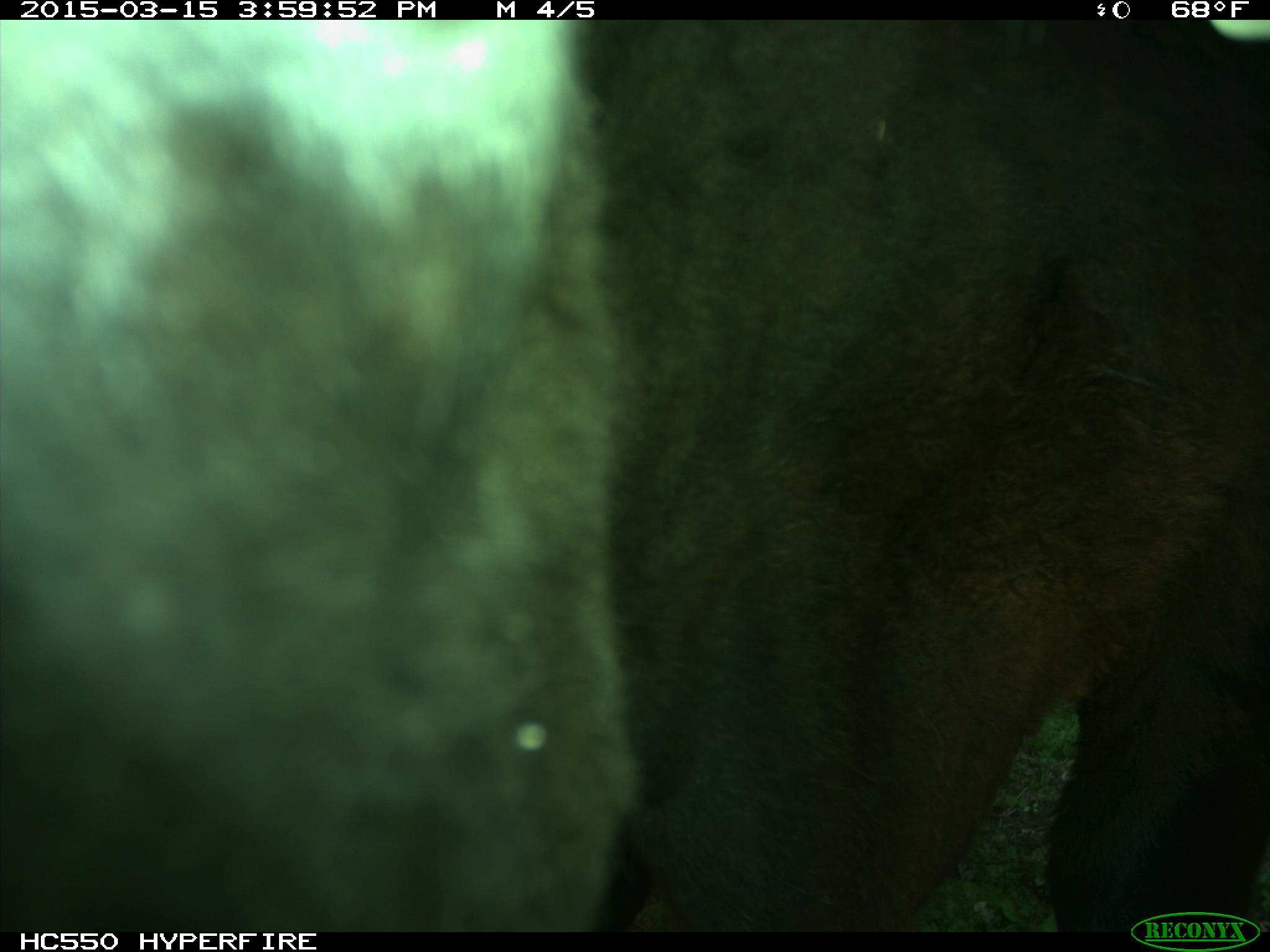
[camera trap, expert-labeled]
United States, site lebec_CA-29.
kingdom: Animalia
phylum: Chordata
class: Mammalia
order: Artiodactyla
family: Bovidae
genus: Bos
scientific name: Bos taurus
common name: domestic cow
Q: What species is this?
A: Bos taurus (domestic cow).